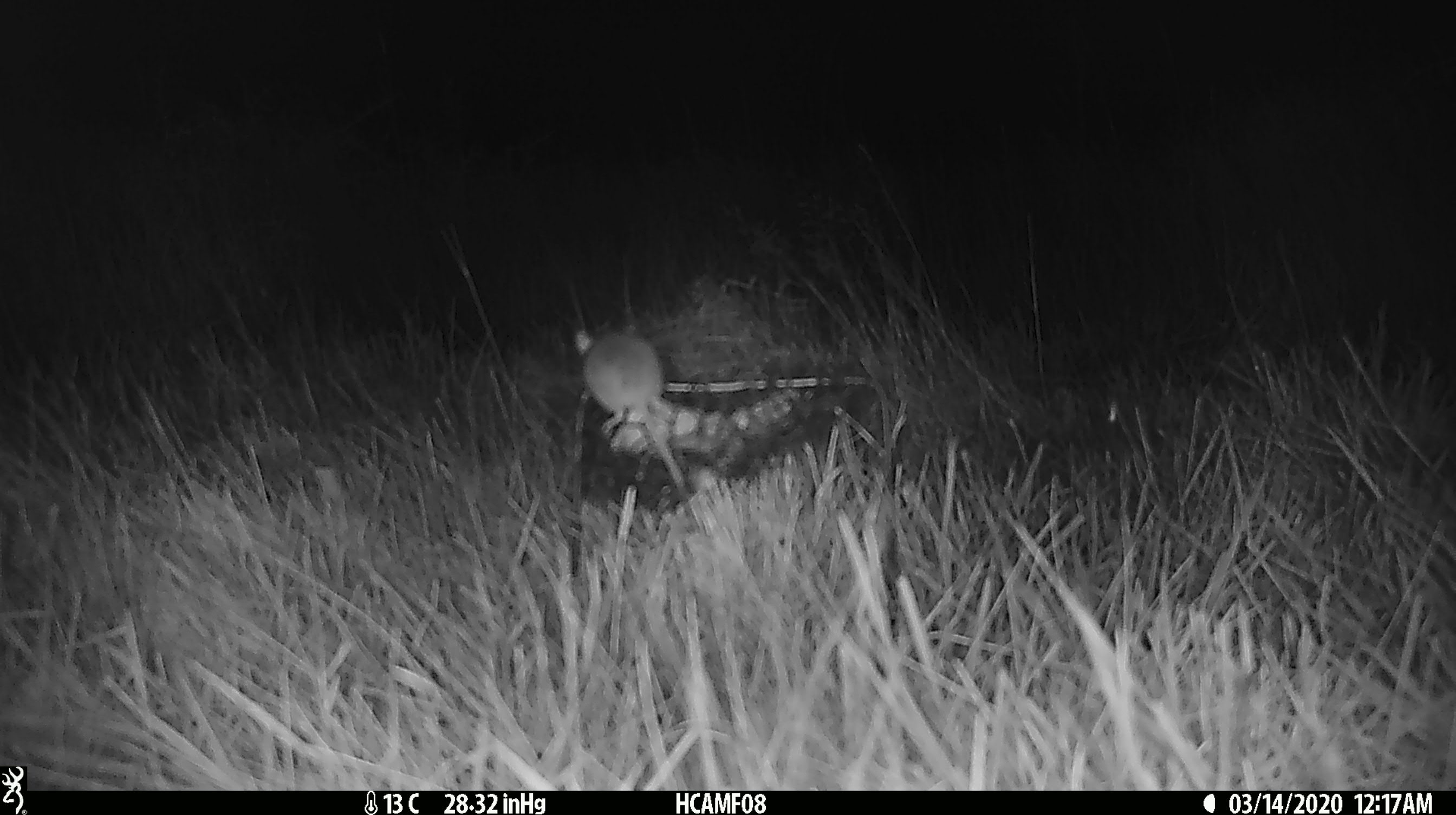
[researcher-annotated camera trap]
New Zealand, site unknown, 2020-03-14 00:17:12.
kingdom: Animalia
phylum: Chordata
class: Mammalia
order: Rodentia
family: Muridae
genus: Mus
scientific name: Mus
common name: mouse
Mouse (Mus).